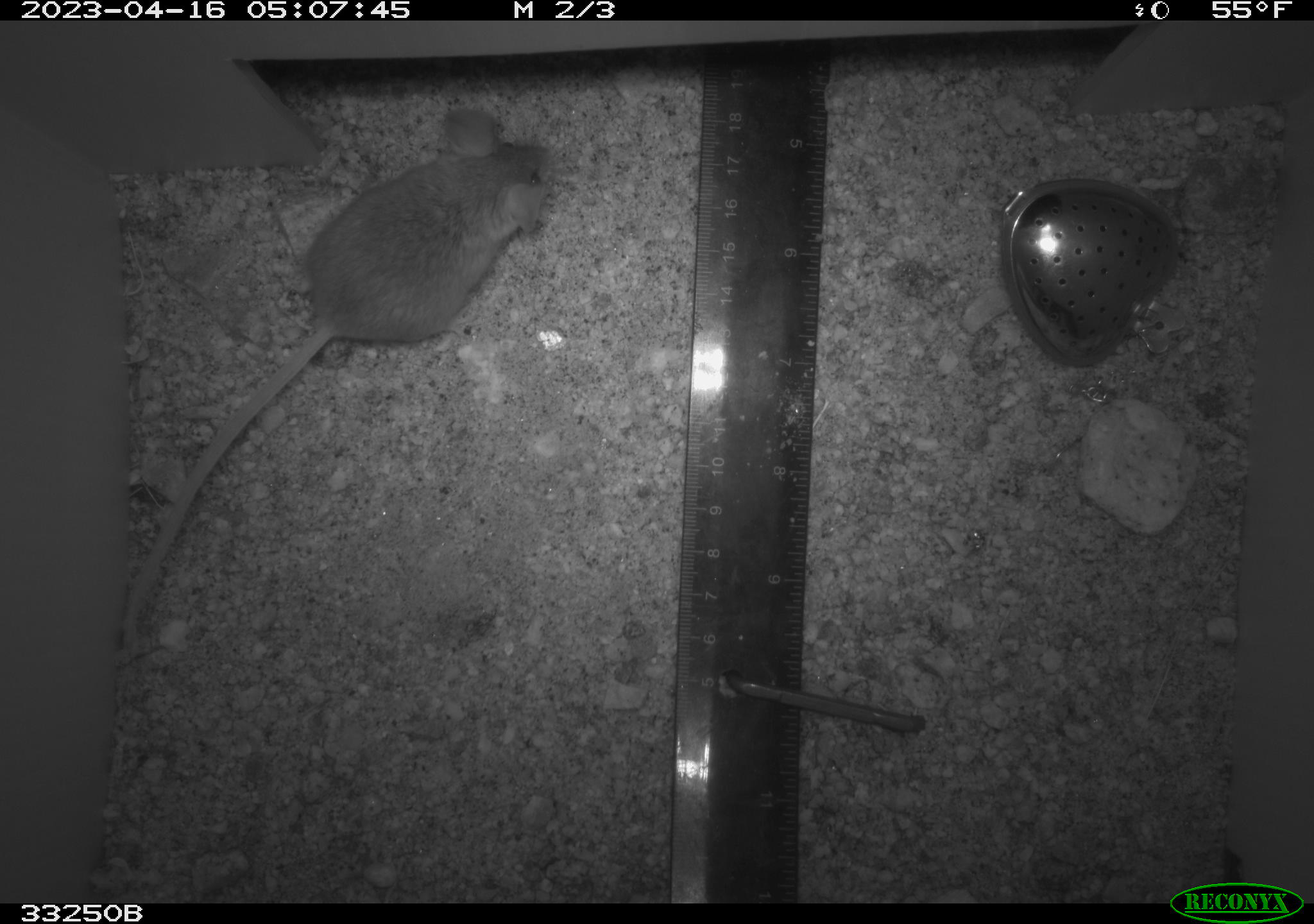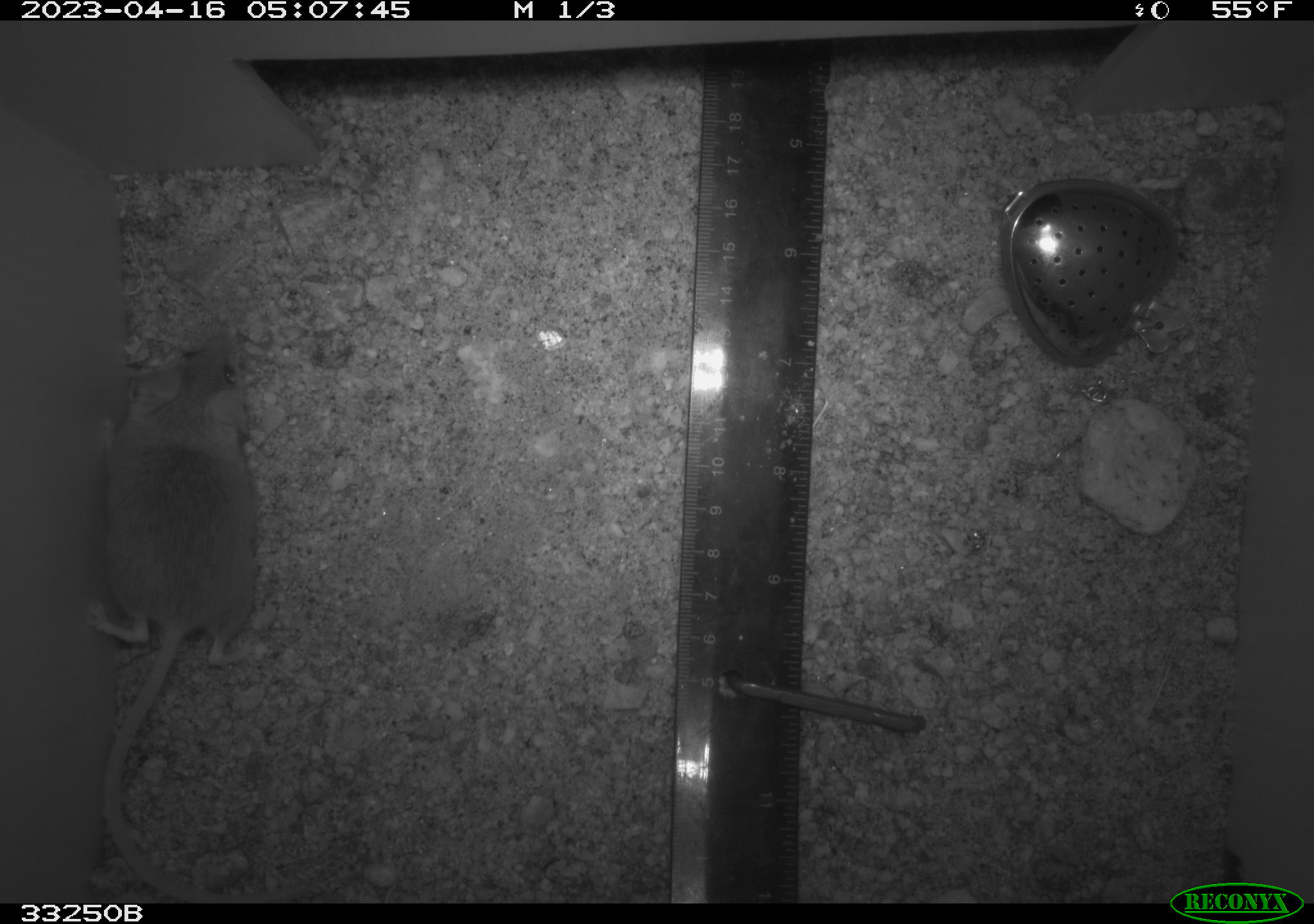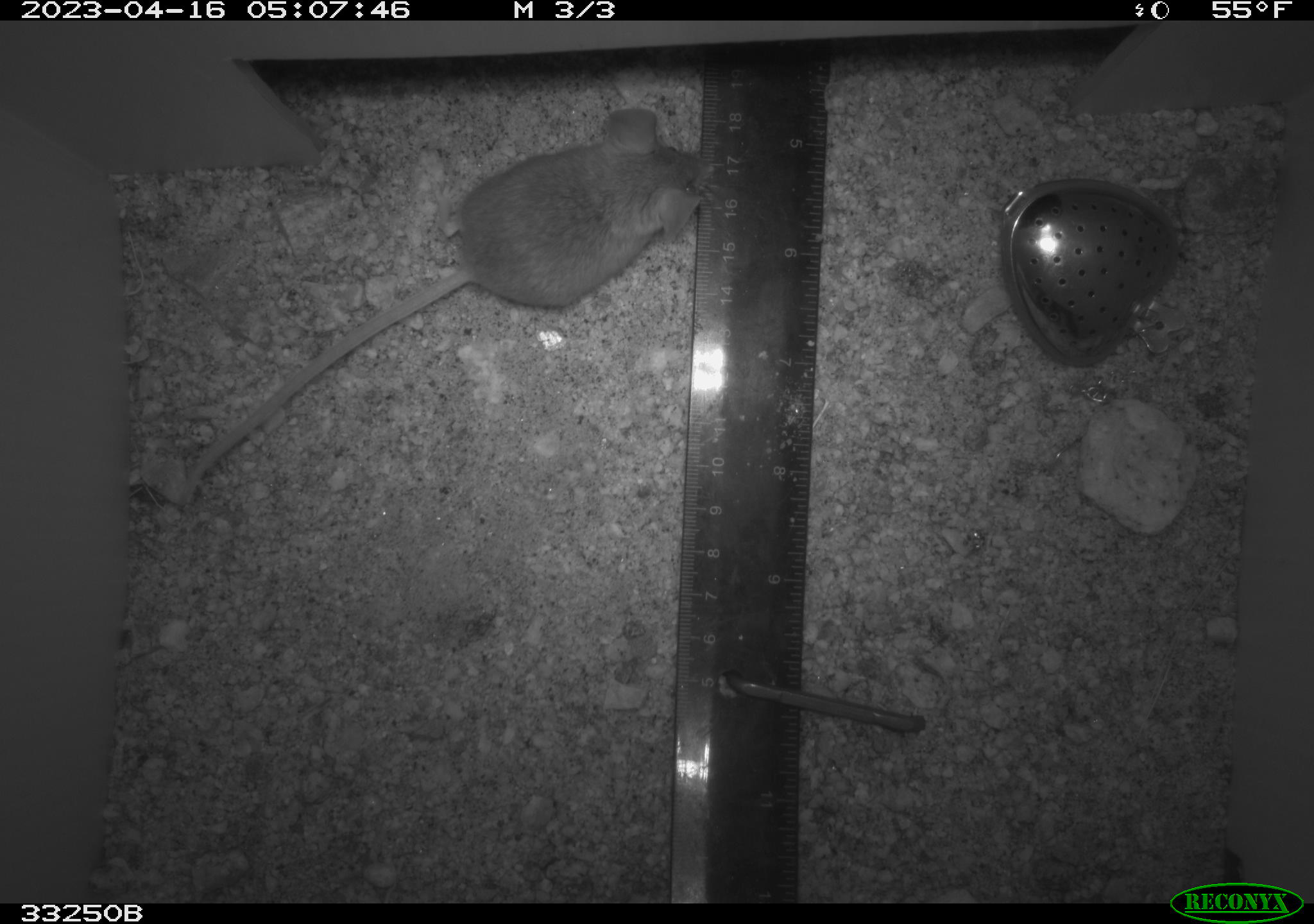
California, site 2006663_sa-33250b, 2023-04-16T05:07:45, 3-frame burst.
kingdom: Animalia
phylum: Chordata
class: Mammalia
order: Rodentia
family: Cricetidae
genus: Peromyscus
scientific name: Peromyscus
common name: deer mice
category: peromyscus species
Peromyscus species (deer mice) (Peromyscus).